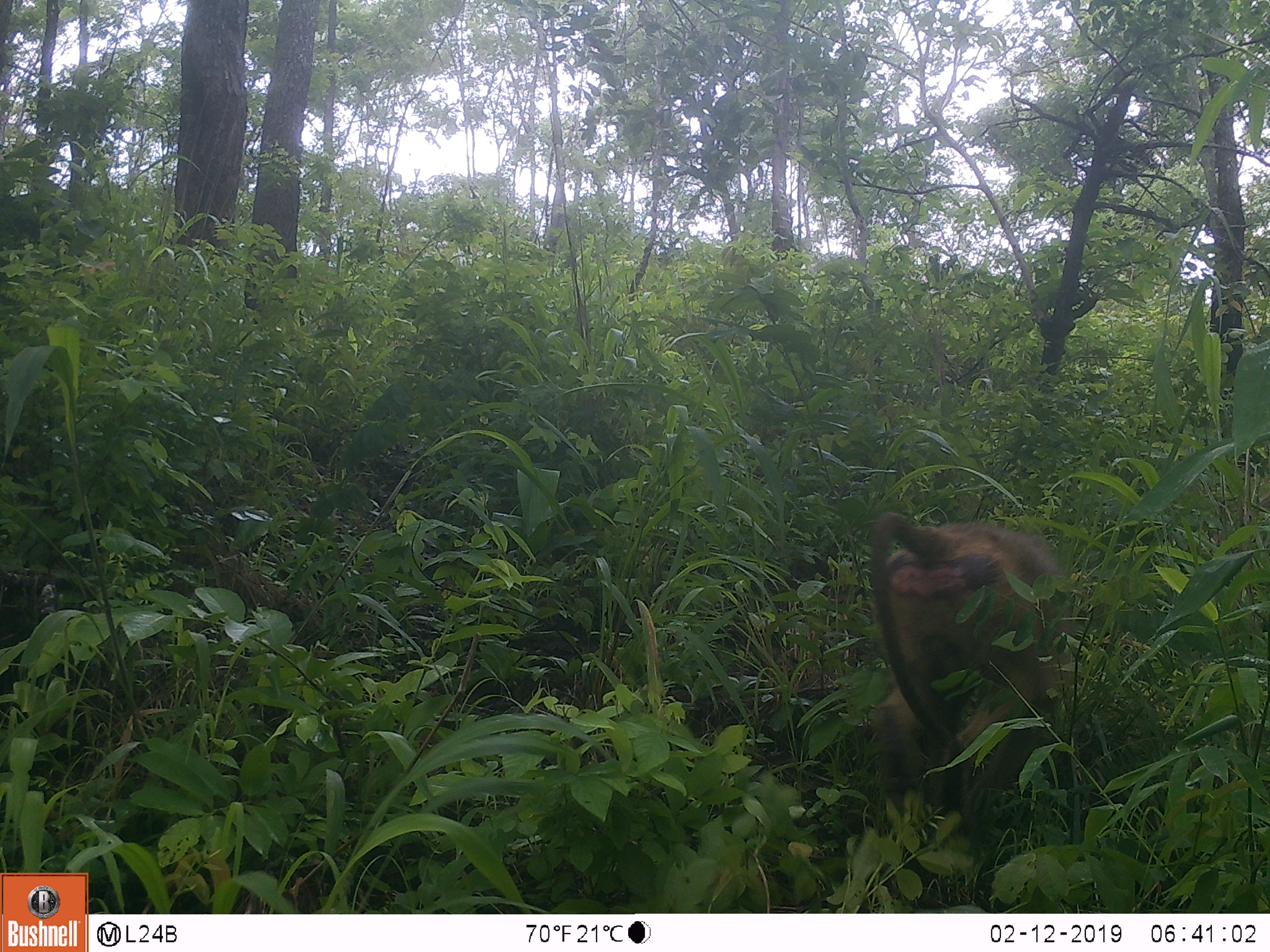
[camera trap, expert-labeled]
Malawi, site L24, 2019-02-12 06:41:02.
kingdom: Animalia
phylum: Chordata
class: Mammalia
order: Primates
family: Cercopithecidae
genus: Papio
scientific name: Papio cynocephalus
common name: yellow baboon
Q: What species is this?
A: Yellow baboon (Papio cynocephalus).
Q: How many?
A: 1.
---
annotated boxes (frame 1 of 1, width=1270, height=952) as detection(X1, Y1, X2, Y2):
yellow baboon: detection(831, 496, 1074, 834)